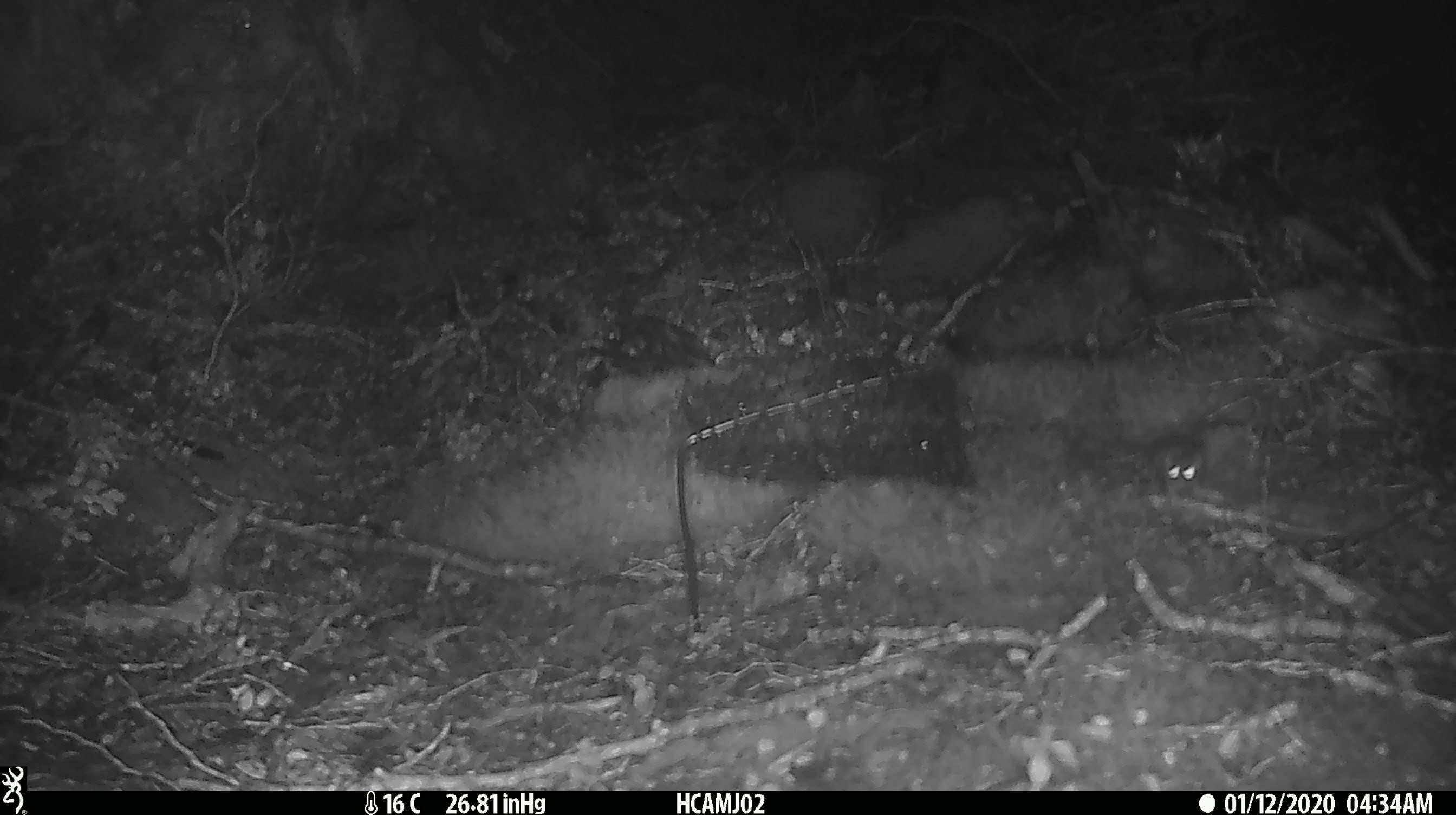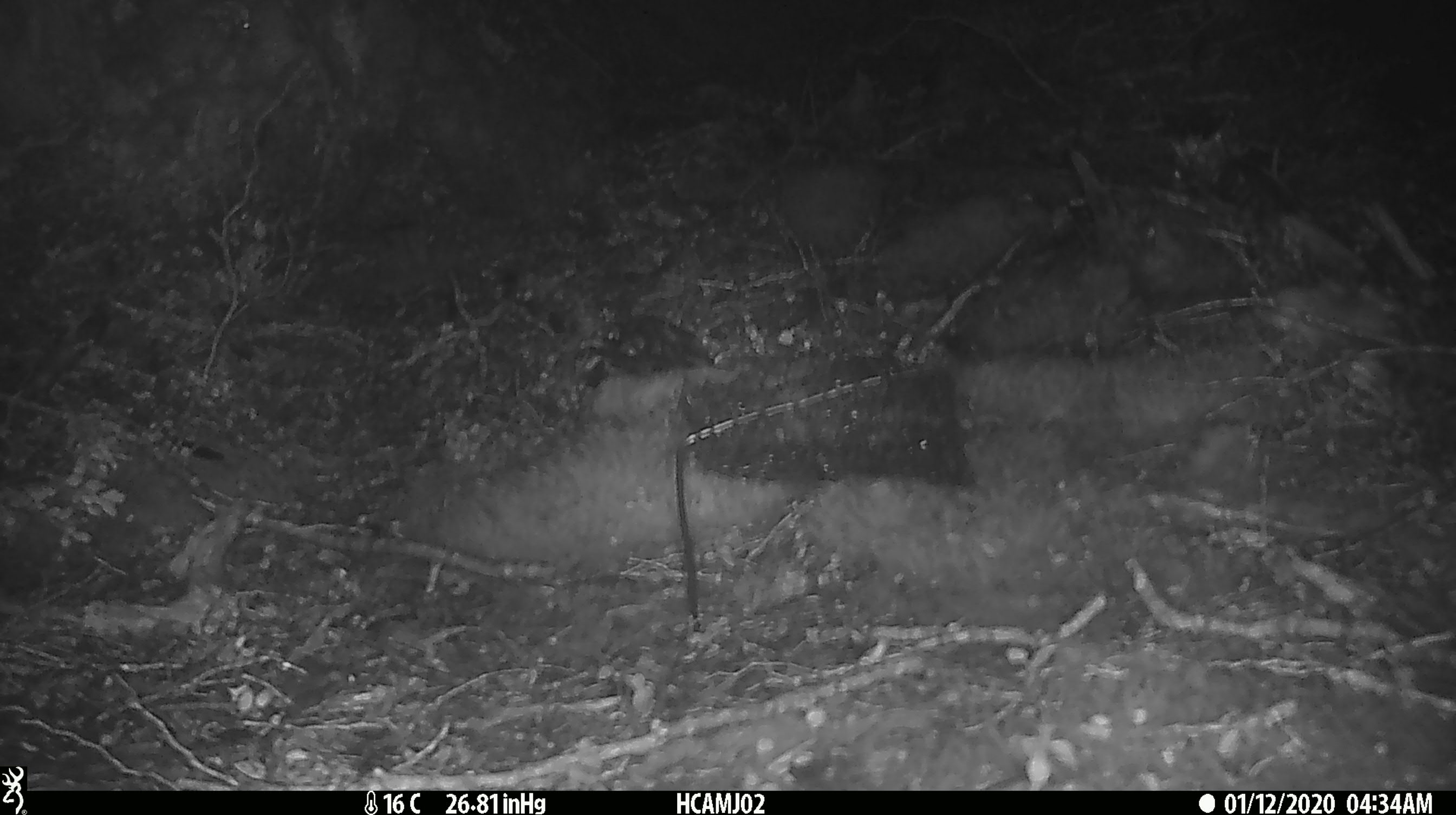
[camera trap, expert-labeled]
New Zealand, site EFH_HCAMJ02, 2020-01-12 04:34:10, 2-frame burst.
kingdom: Animalia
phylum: Chordata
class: Mammalia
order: Rodentia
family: Muridae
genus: Mus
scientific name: Mus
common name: mouse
Mouse (Mus).